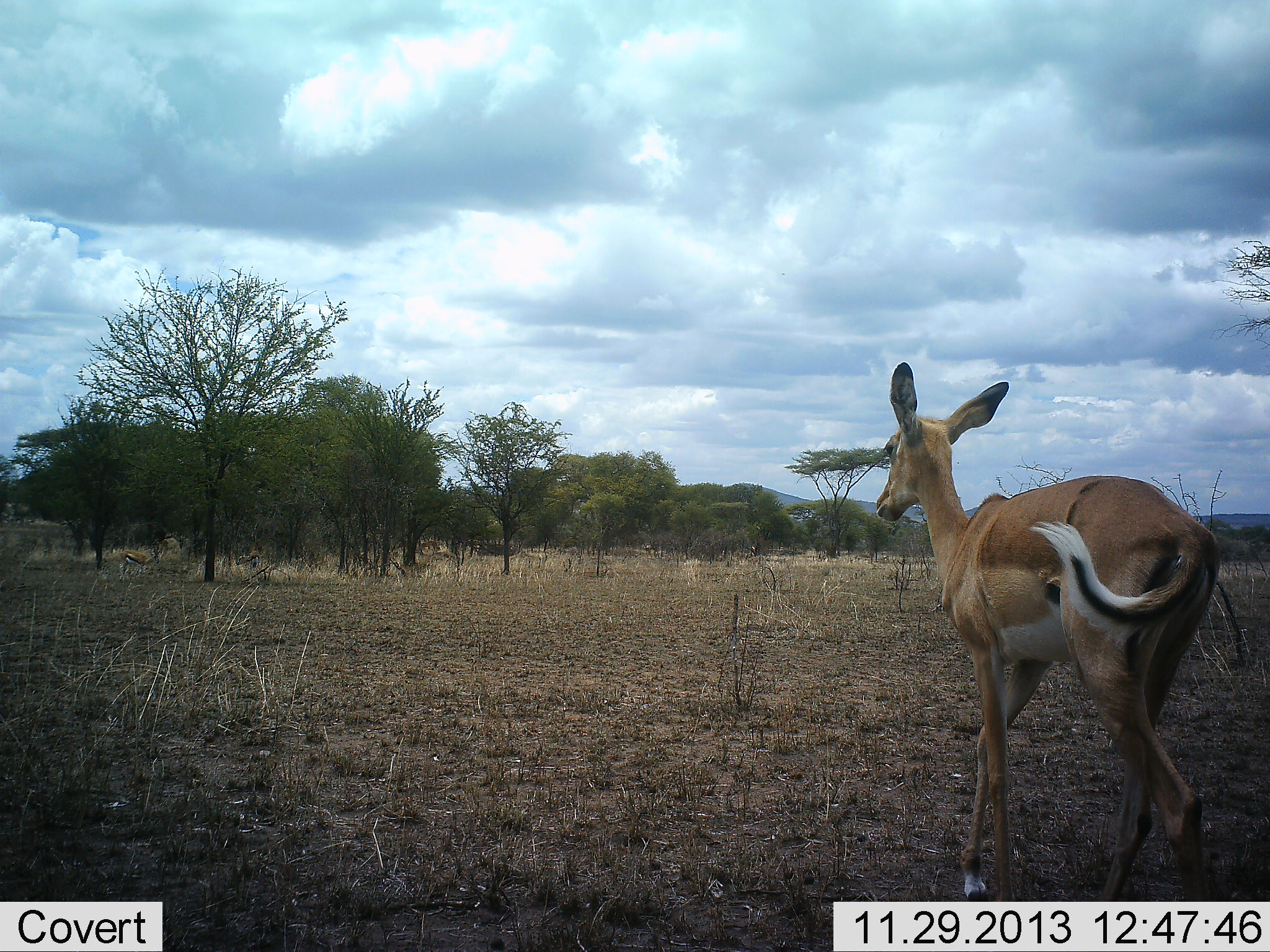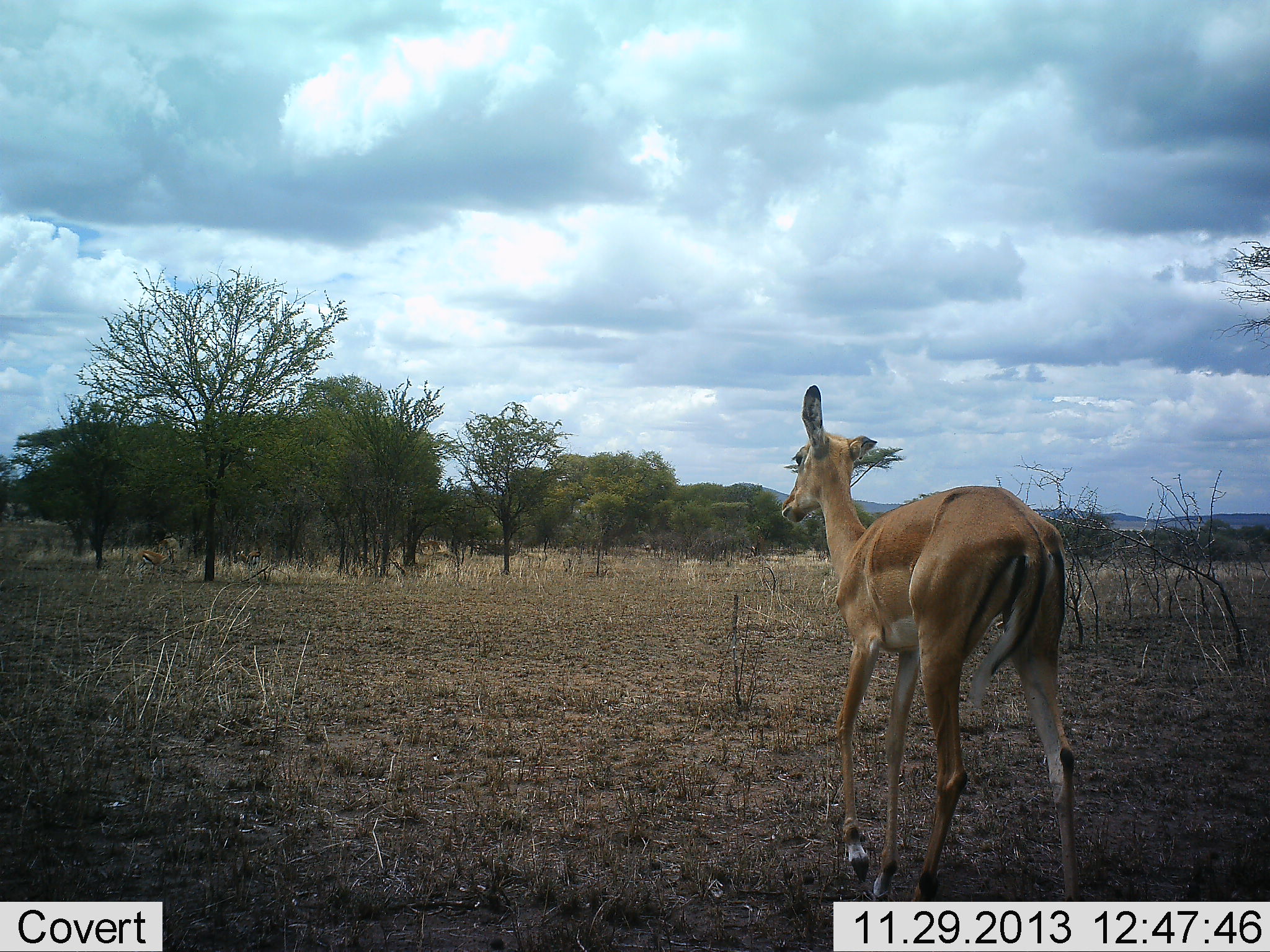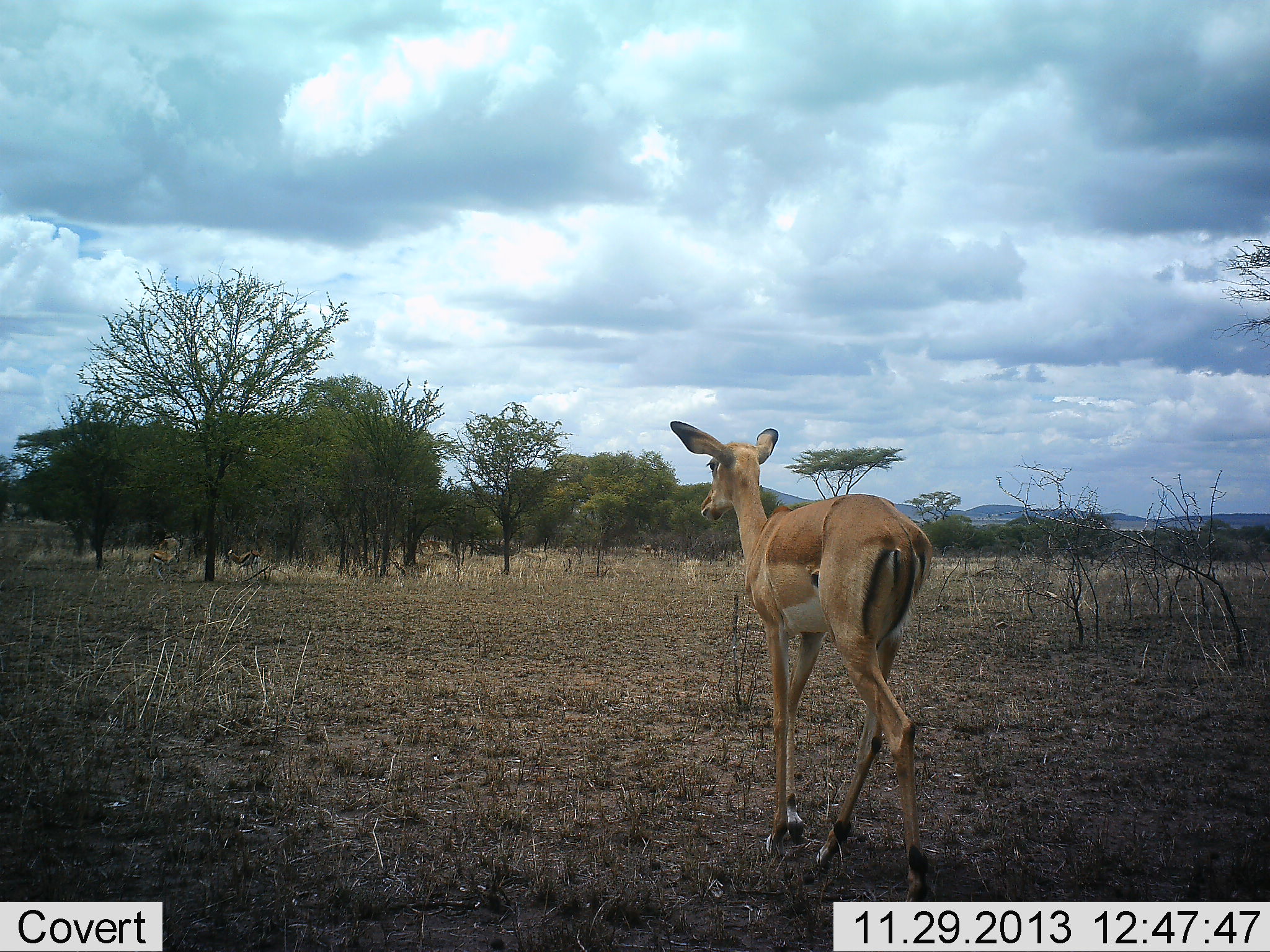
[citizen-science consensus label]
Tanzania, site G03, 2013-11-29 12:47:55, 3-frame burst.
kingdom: Animalia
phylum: Chordata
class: Mammalia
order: Artiodactyla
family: Bovidae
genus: Aepyceros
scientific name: Aepyceros melampus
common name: impala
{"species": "impala (Aepyceros melampus)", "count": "1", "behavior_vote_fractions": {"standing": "14%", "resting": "0%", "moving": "100%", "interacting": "0%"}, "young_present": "7%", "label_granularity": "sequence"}